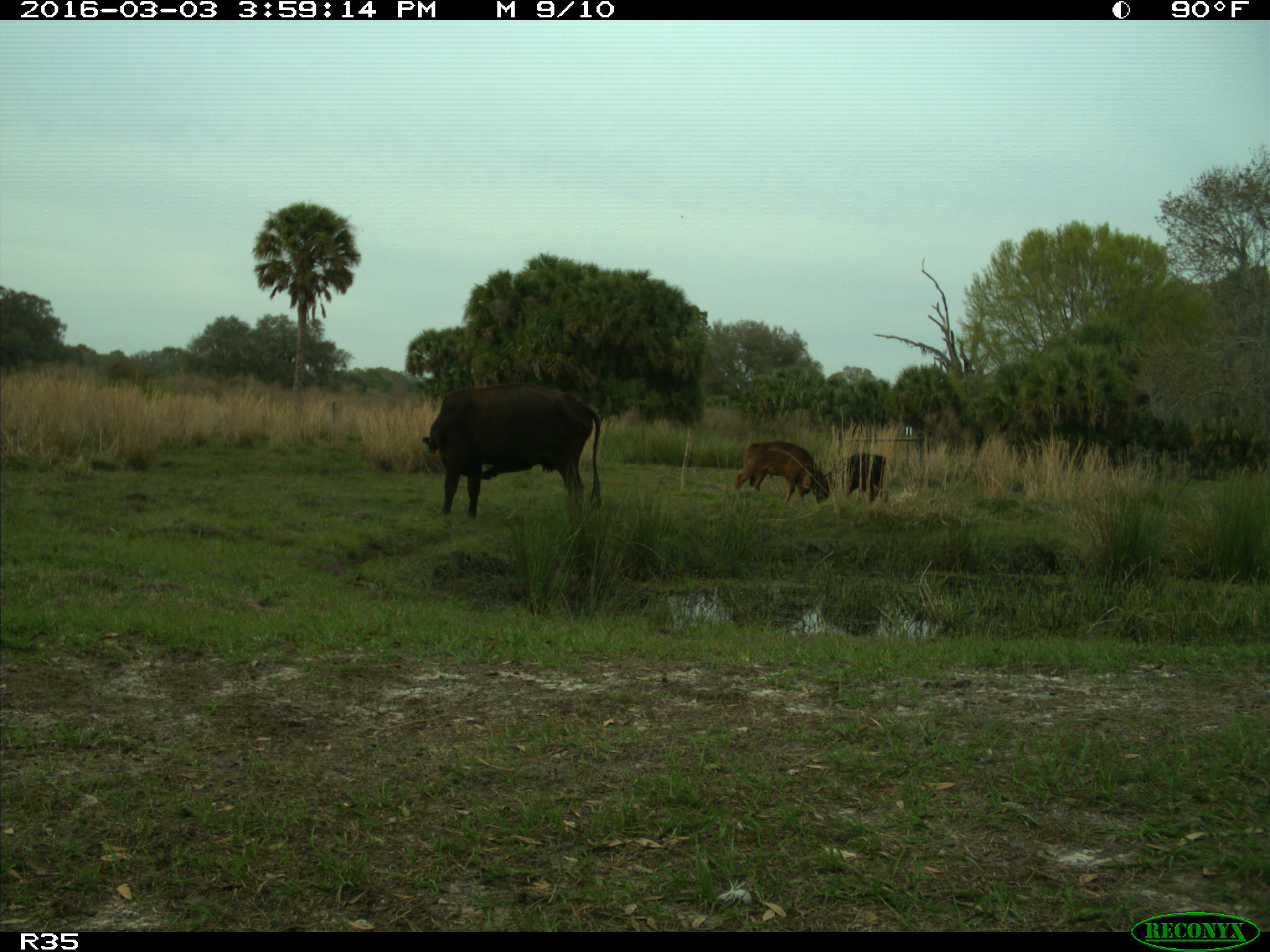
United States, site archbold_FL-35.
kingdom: Animalia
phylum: Chordata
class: Mammalia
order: Artiodactyla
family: Bovidae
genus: Bos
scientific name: Bos taurus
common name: domestic cow